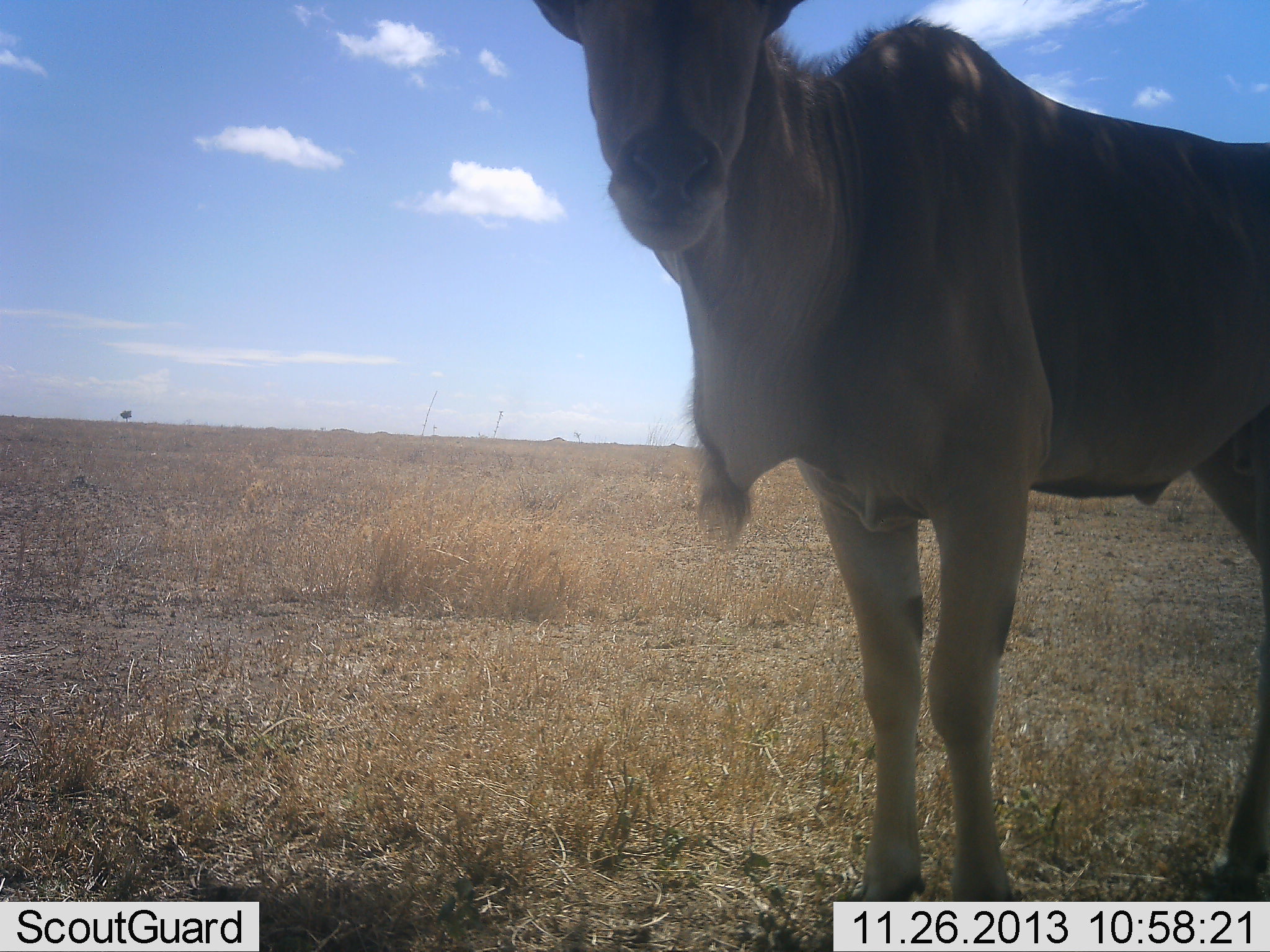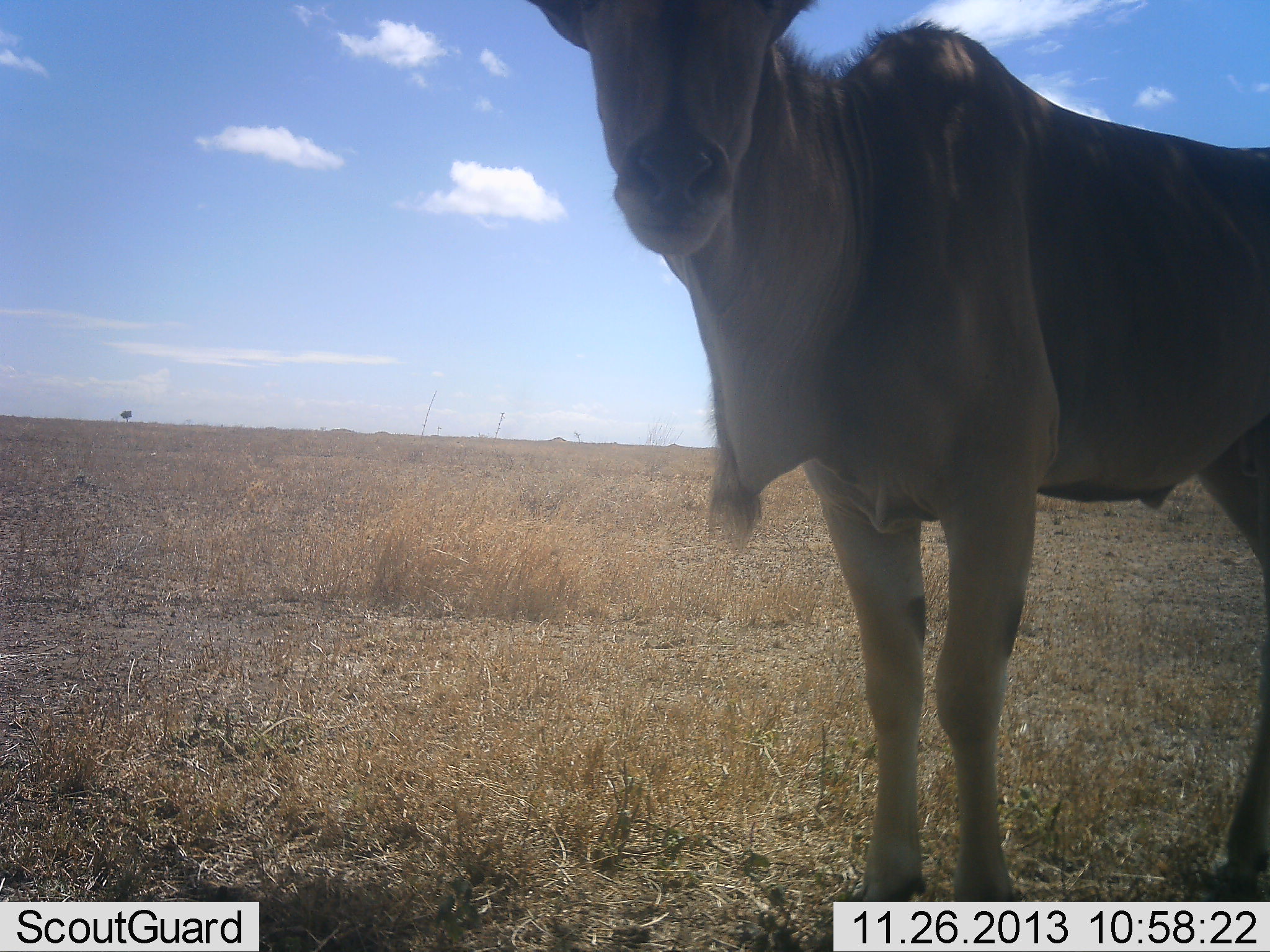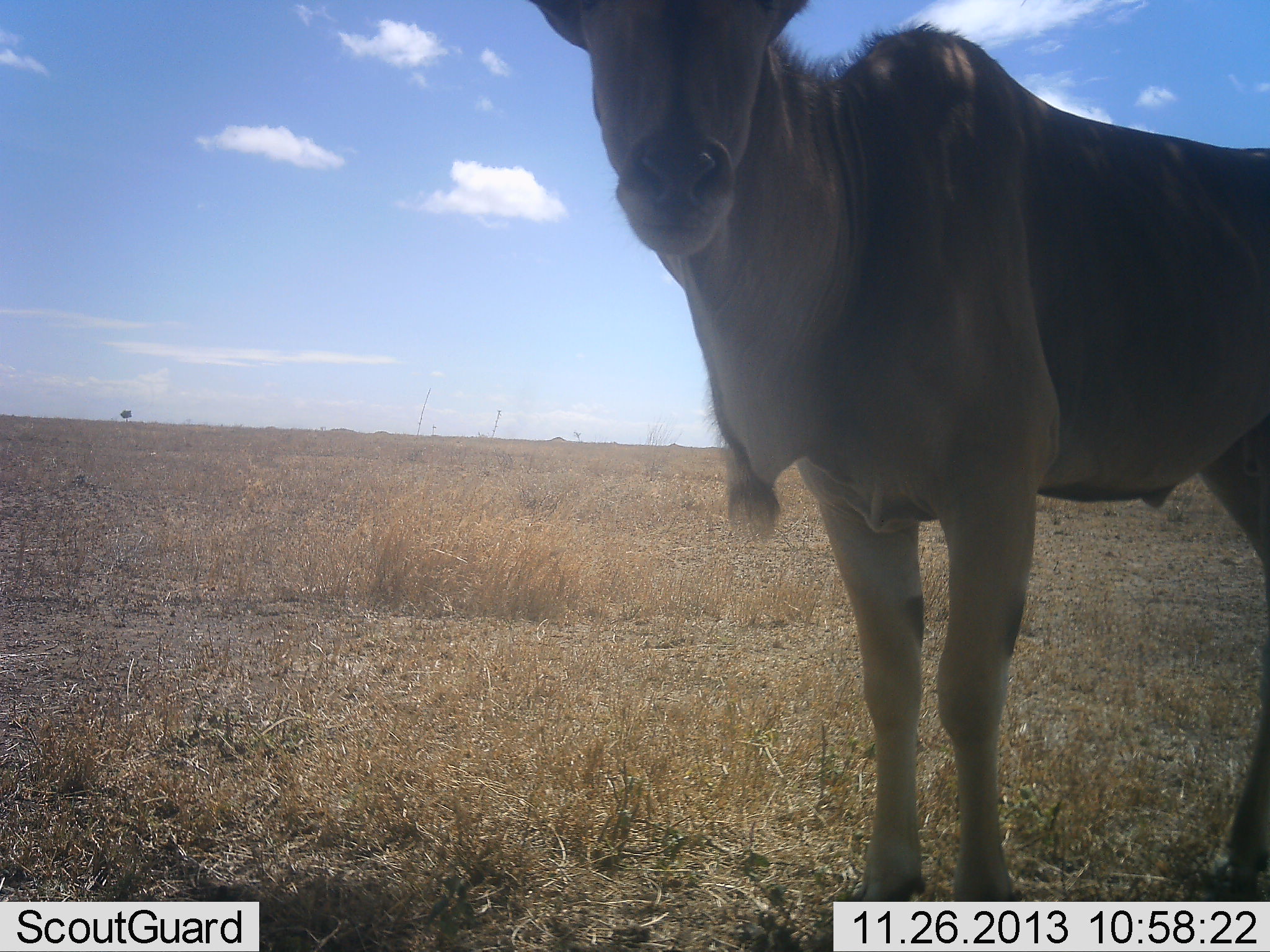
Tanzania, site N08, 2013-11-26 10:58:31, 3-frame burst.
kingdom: Animalia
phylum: Chordata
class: Mammalia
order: Artiodactyla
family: Bovidae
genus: Tragelaphus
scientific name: Tragelaphus oryx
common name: eland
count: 1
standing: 90%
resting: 10%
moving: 0%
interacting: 10%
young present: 20%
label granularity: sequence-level